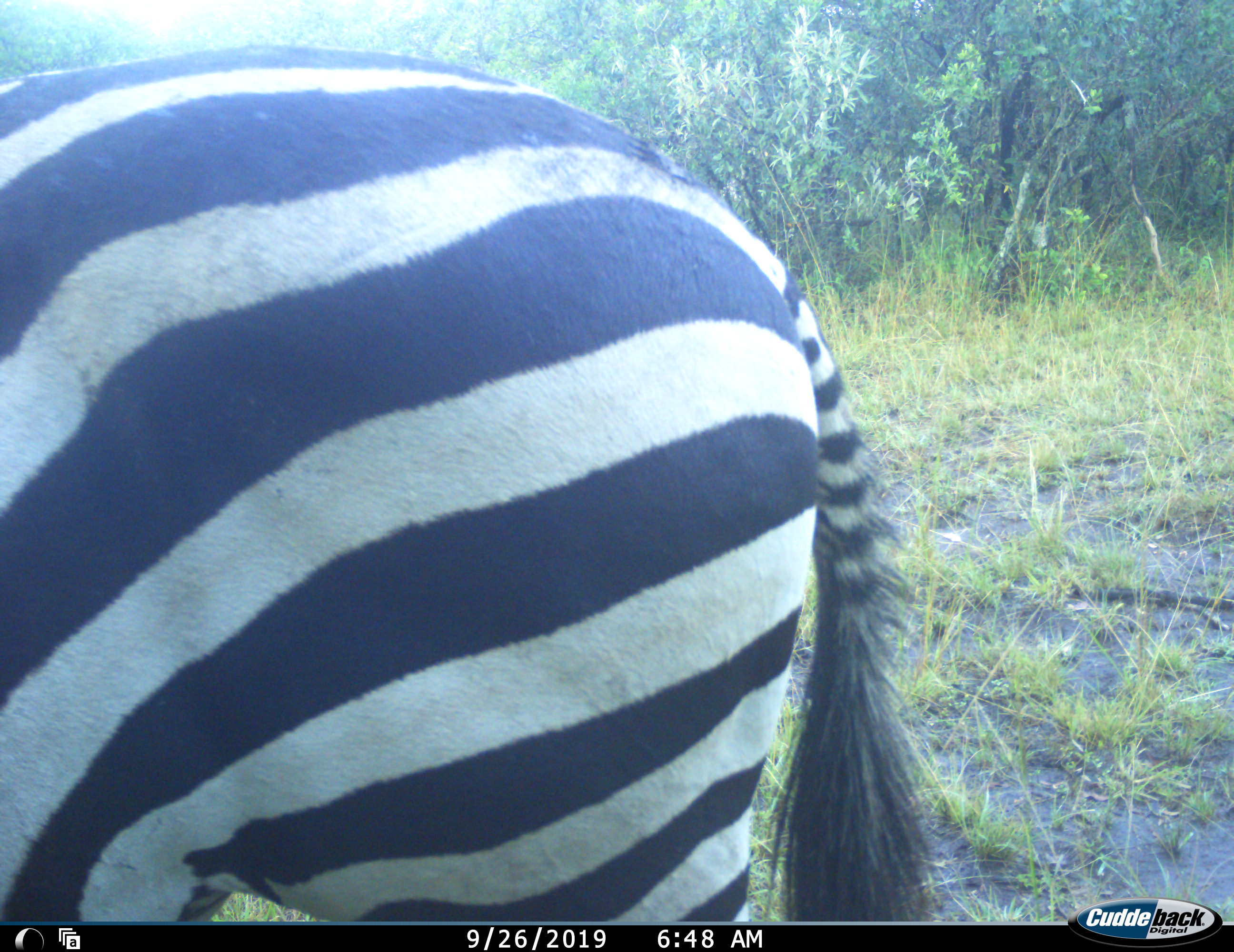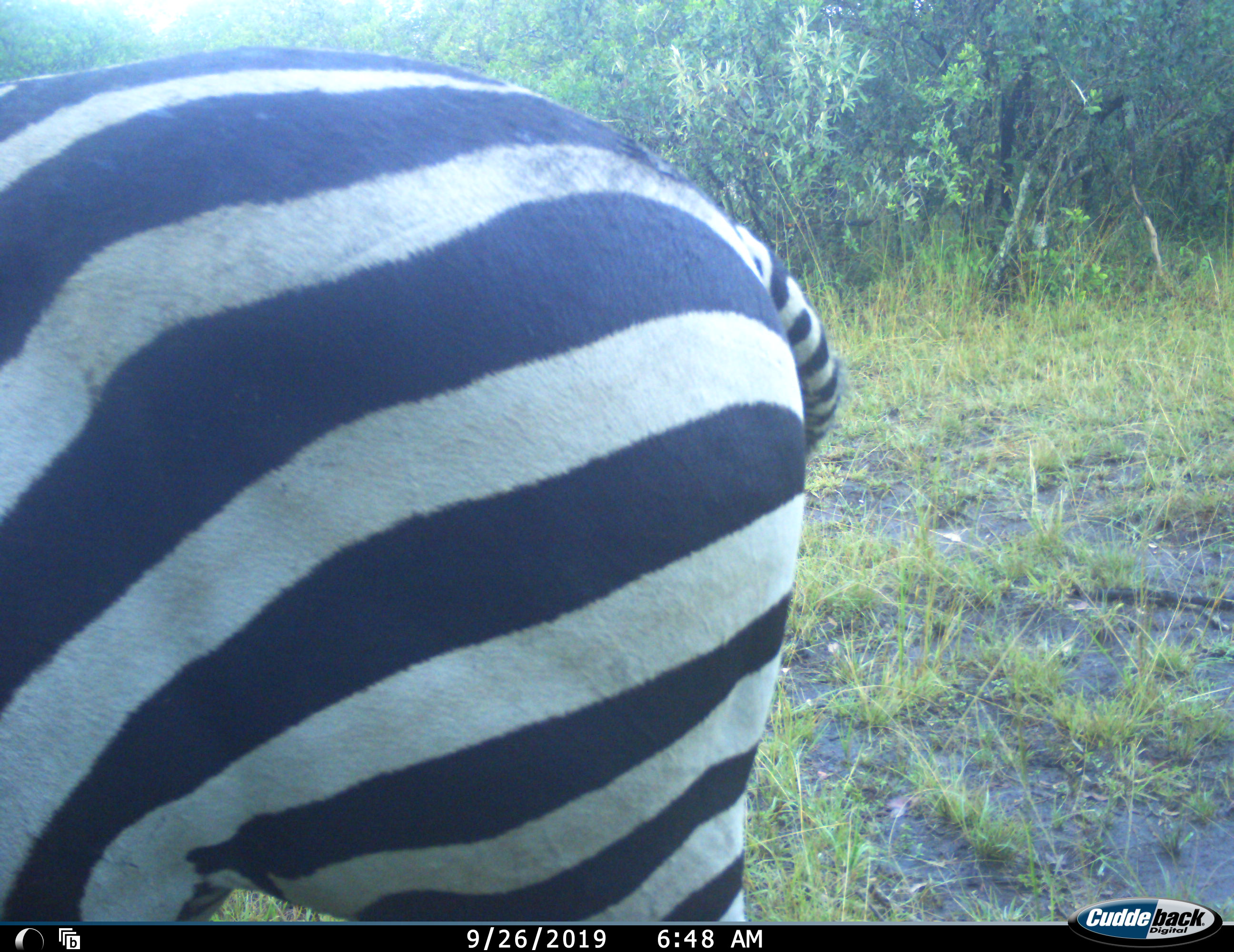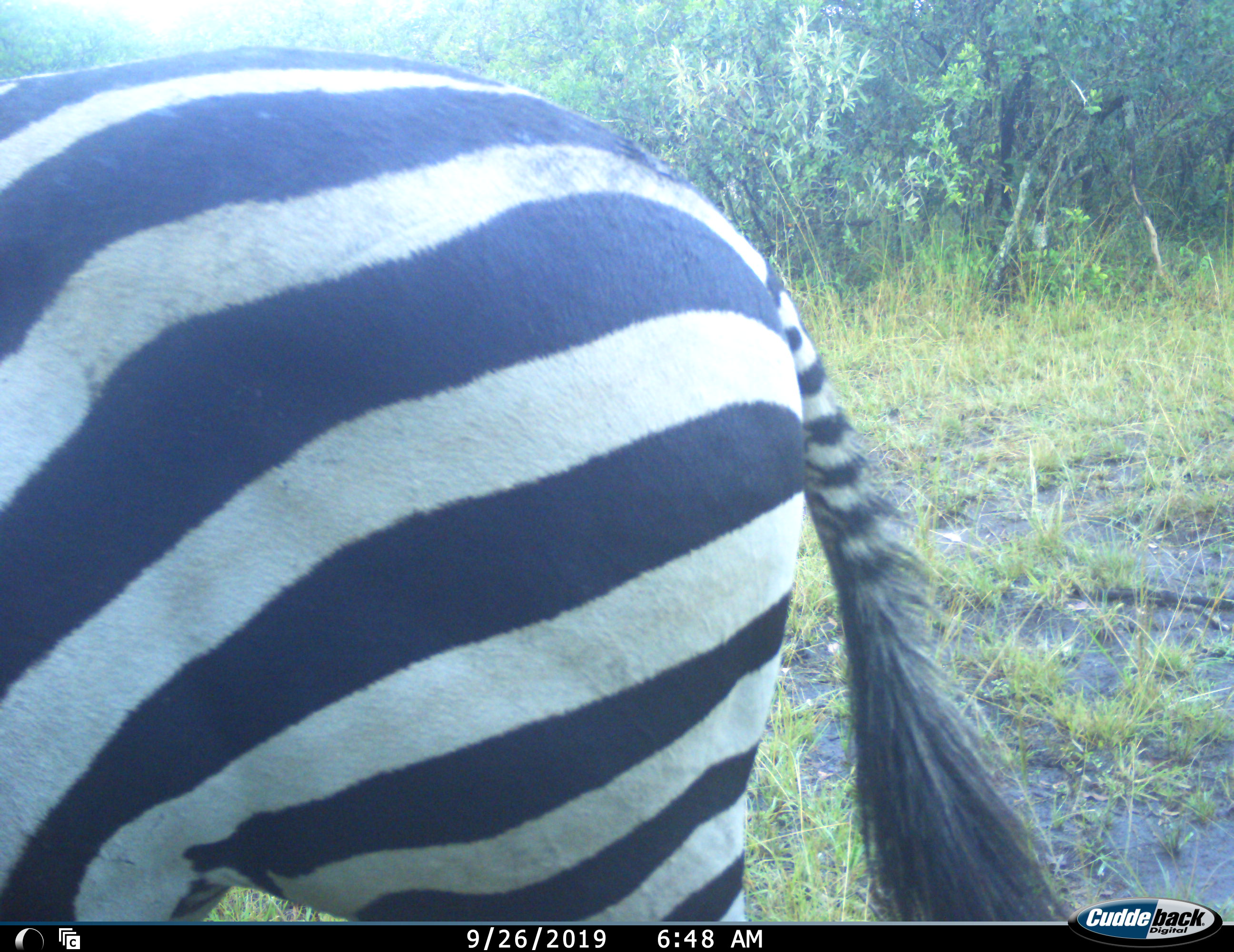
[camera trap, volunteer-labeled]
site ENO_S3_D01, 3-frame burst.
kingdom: Animalia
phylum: Chordata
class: Mammalia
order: Perissodactyla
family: Equidae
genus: Equus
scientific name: Equus quagga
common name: plains zebra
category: zebraplains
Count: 1.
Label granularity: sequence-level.